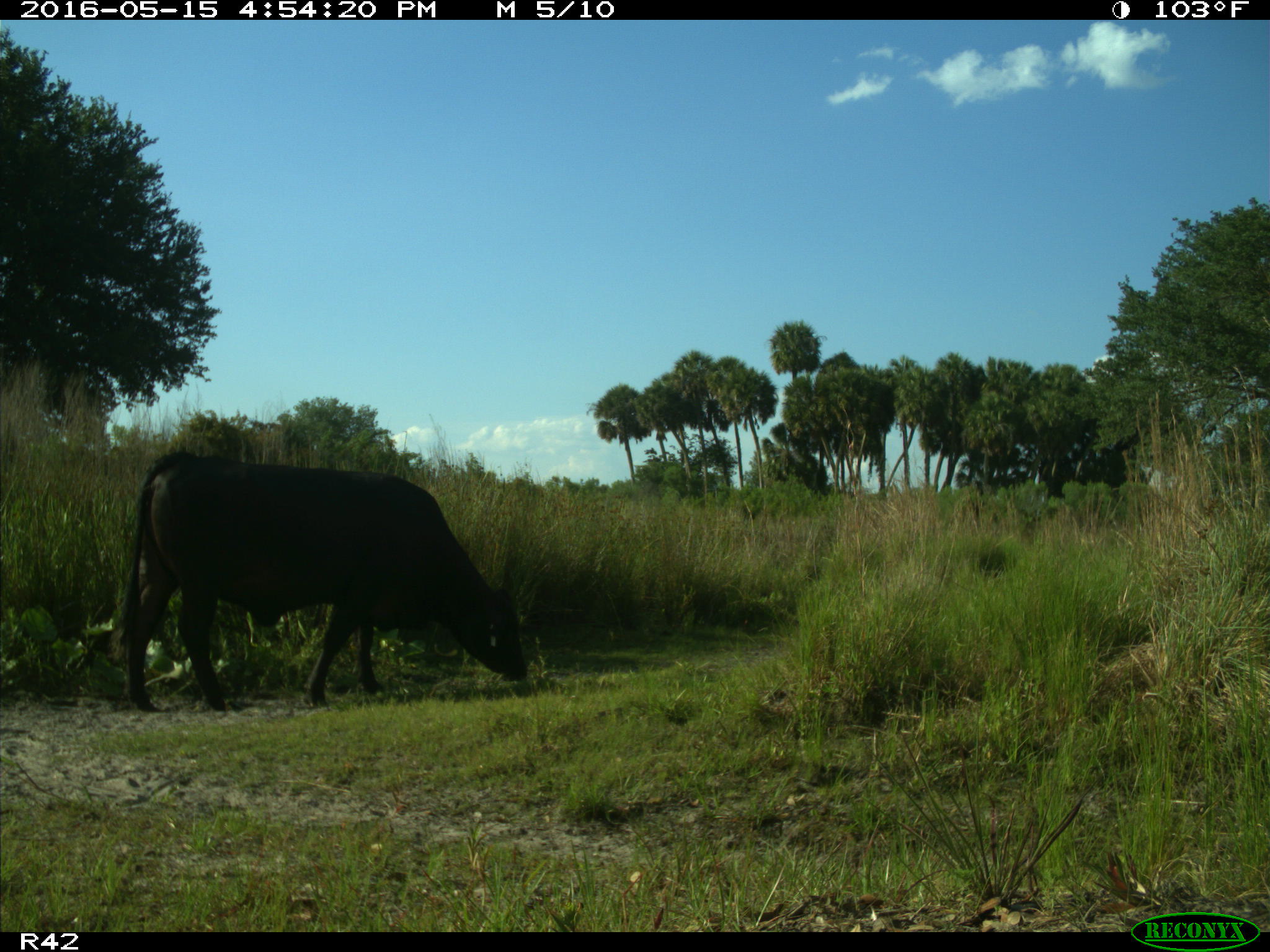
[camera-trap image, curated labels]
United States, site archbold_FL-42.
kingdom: Animalia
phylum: Chordata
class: Mammalia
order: Artiodactyla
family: Bovidae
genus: Bos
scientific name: Bos taurus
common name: domestic cow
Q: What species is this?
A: Bos taurus (domestic cow).